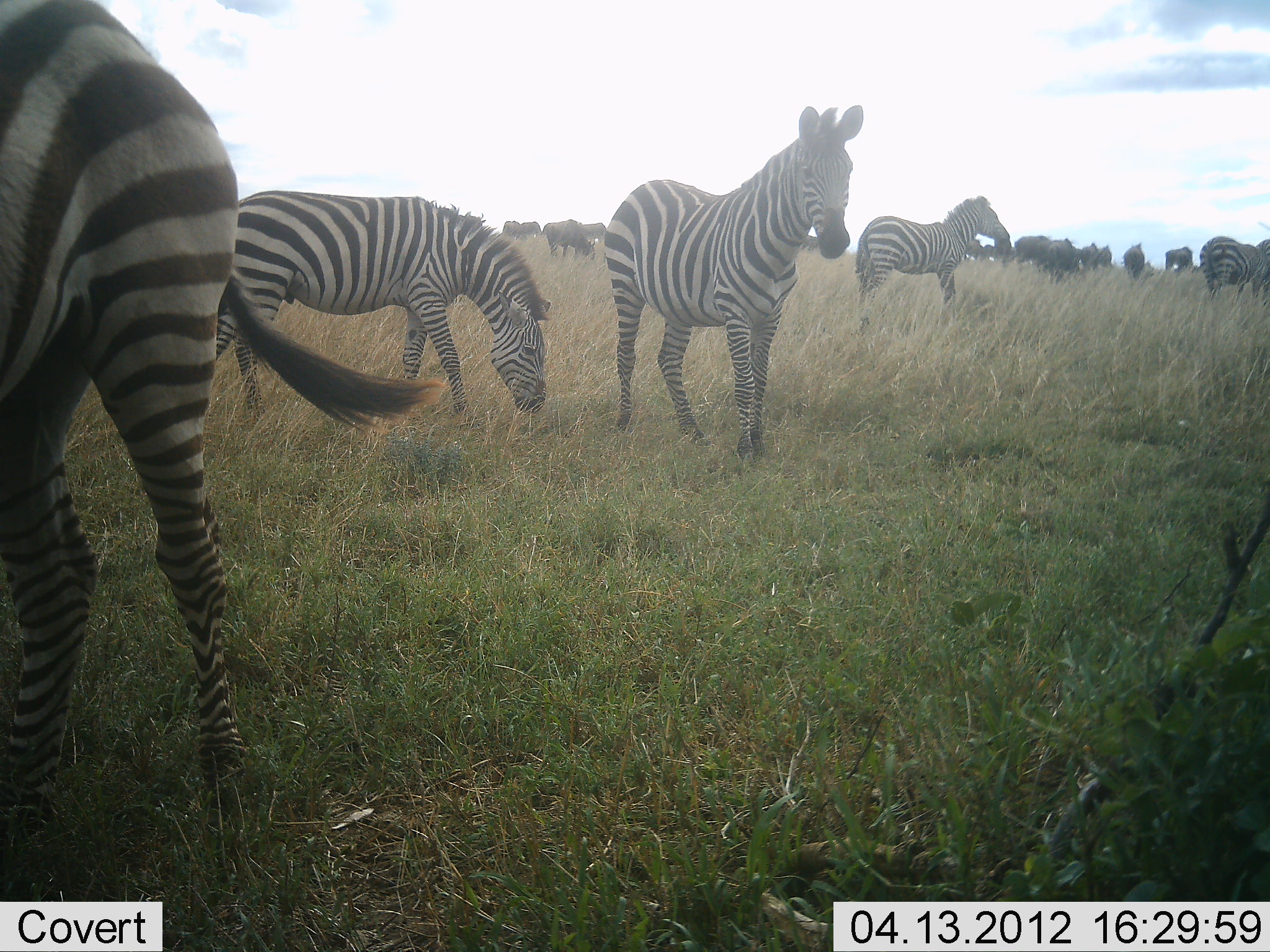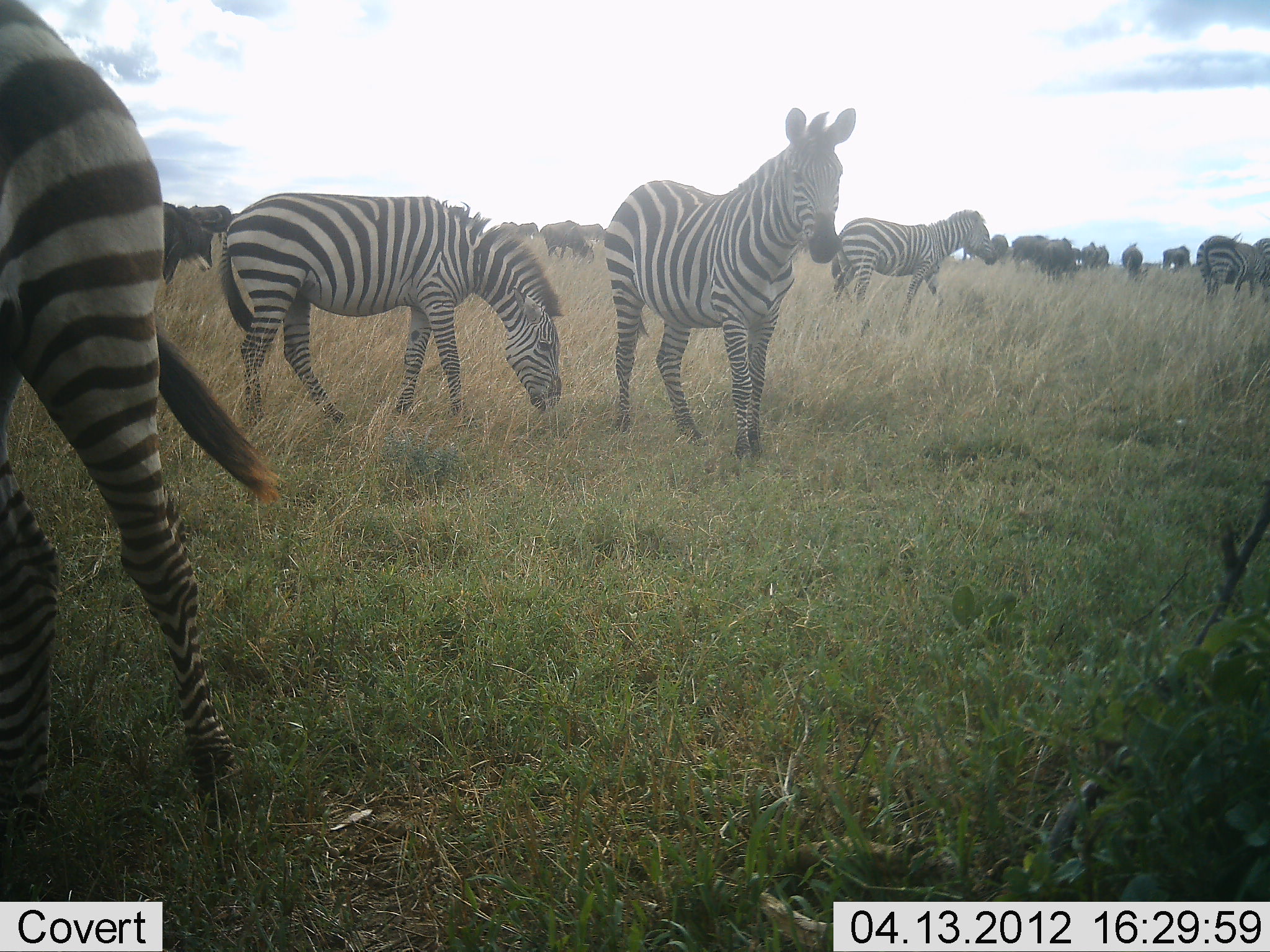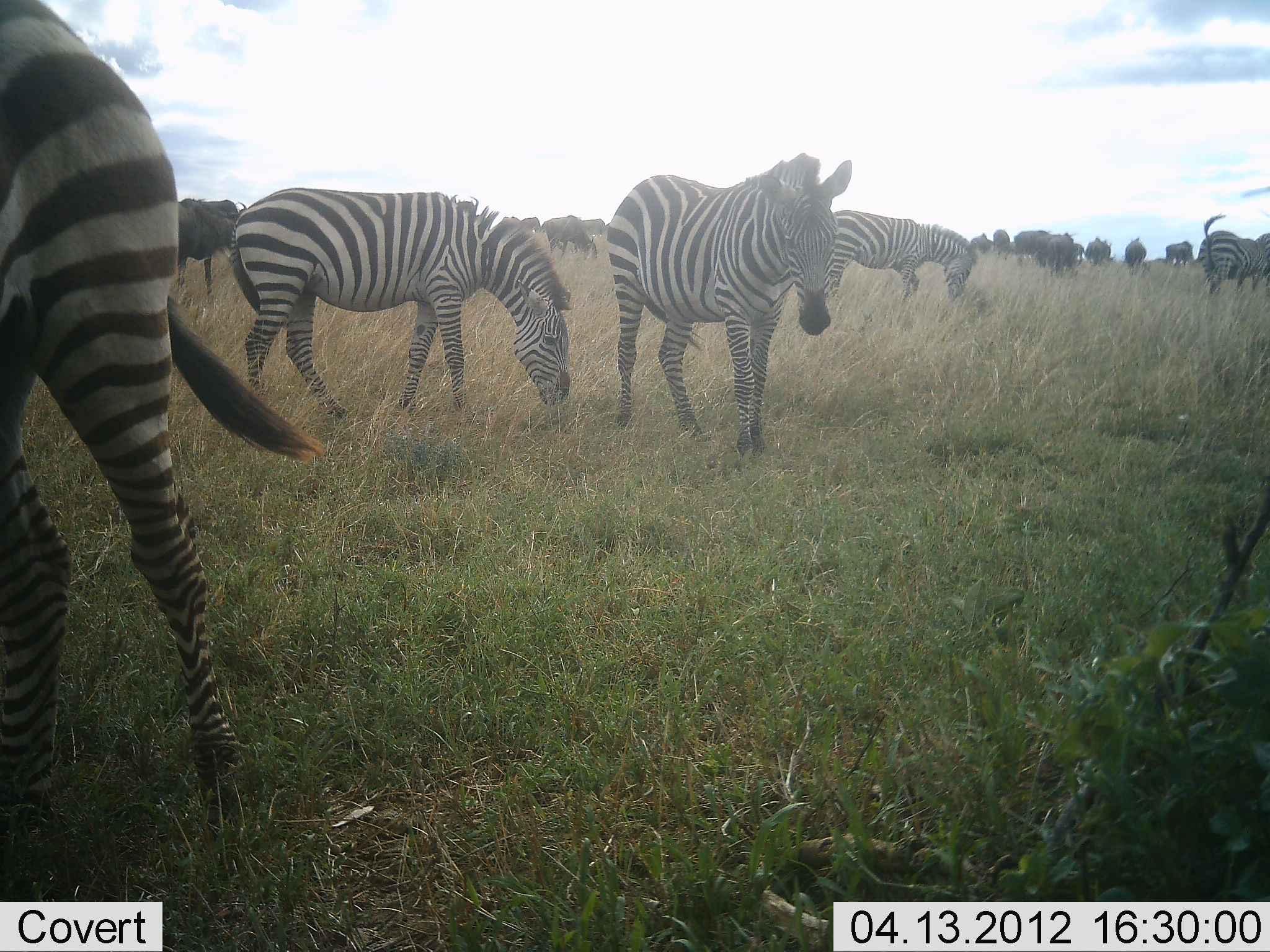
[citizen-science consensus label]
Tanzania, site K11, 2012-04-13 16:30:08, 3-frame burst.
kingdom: Animalia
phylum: Chordata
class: Mammalia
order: Artiodactyla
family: Bovidae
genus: Connochaetes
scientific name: Connochaetes taurinus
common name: blue wildebeest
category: wildebeest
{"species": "wildebeest (blue wildebeest) (Connochaetes taurinus)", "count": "10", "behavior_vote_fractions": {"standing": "62%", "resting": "6%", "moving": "25%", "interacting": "6%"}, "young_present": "0%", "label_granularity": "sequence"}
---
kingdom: Animalia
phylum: Chordata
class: Mammalia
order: Perissodactyla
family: Equidae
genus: Equus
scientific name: Equus quagga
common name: plains zebra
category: zebra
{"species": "zebra (plains zebra) (Equus quagga)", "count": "5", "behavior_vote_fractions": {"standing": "55%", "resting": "10%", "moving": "28%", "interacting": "10%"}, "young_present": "3%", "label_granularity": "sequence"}